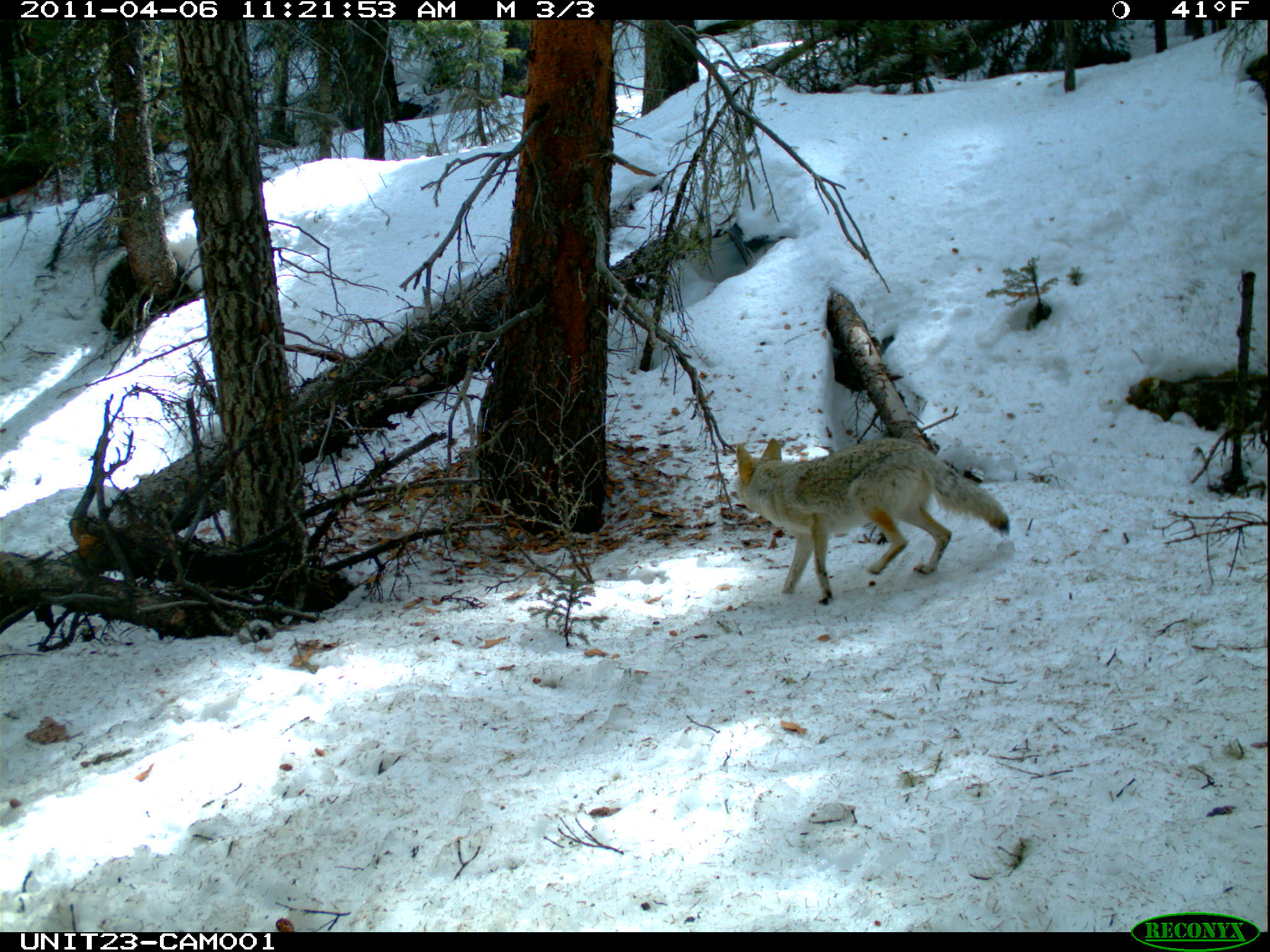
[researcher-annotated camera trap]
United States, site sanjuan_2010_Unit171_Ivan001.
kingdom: Animalia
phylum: Chordata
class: Mammalia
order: Carnivora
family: Canidae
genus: Canis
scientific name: Canis latrans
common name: coyote